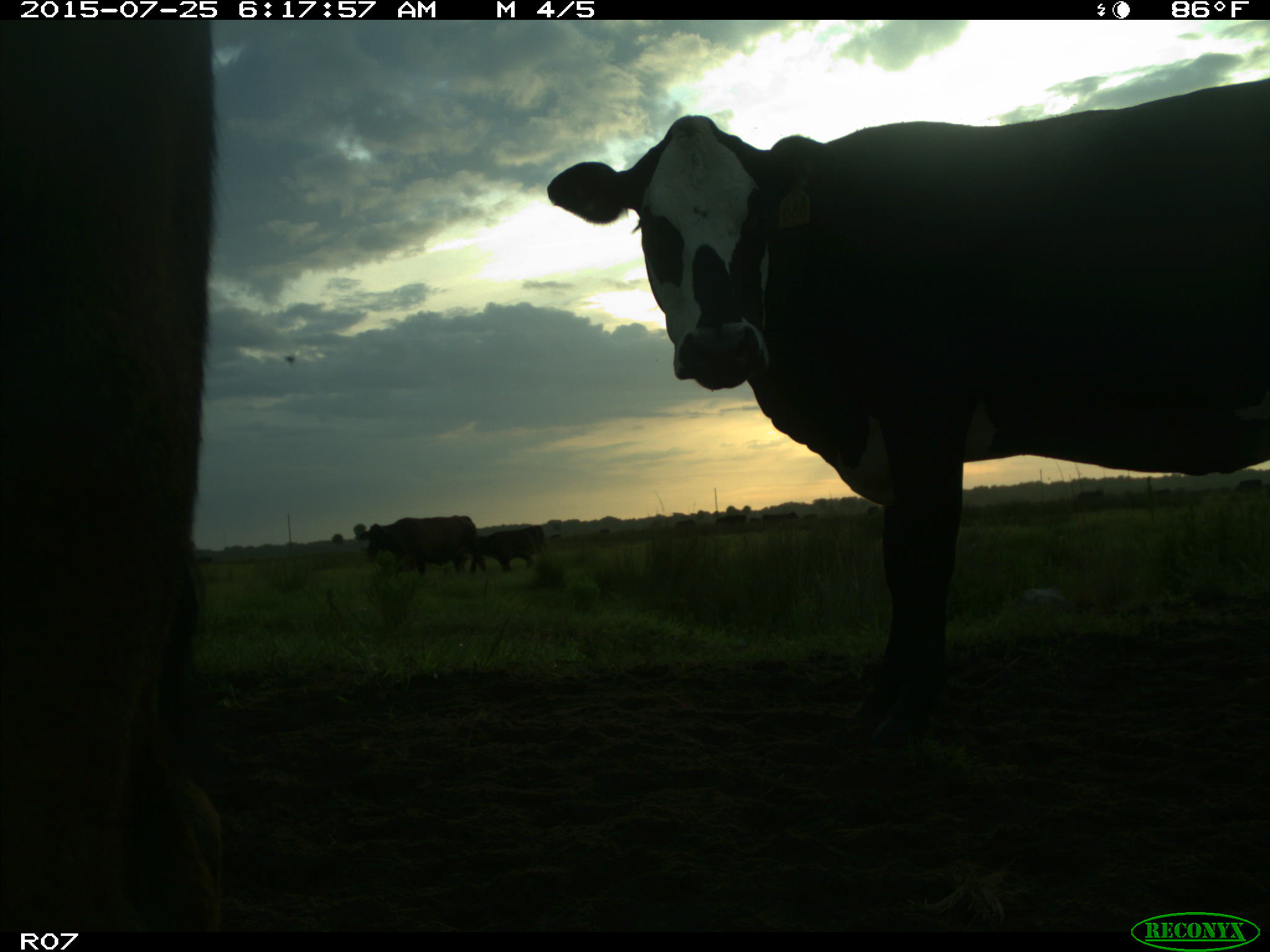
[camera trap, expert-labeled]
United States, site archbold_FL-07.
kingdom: Animalia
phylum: Chordata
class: Mammalia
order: Artiodactyla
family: Bovidae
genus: Bos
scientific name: Bos taurus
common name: domestic cow